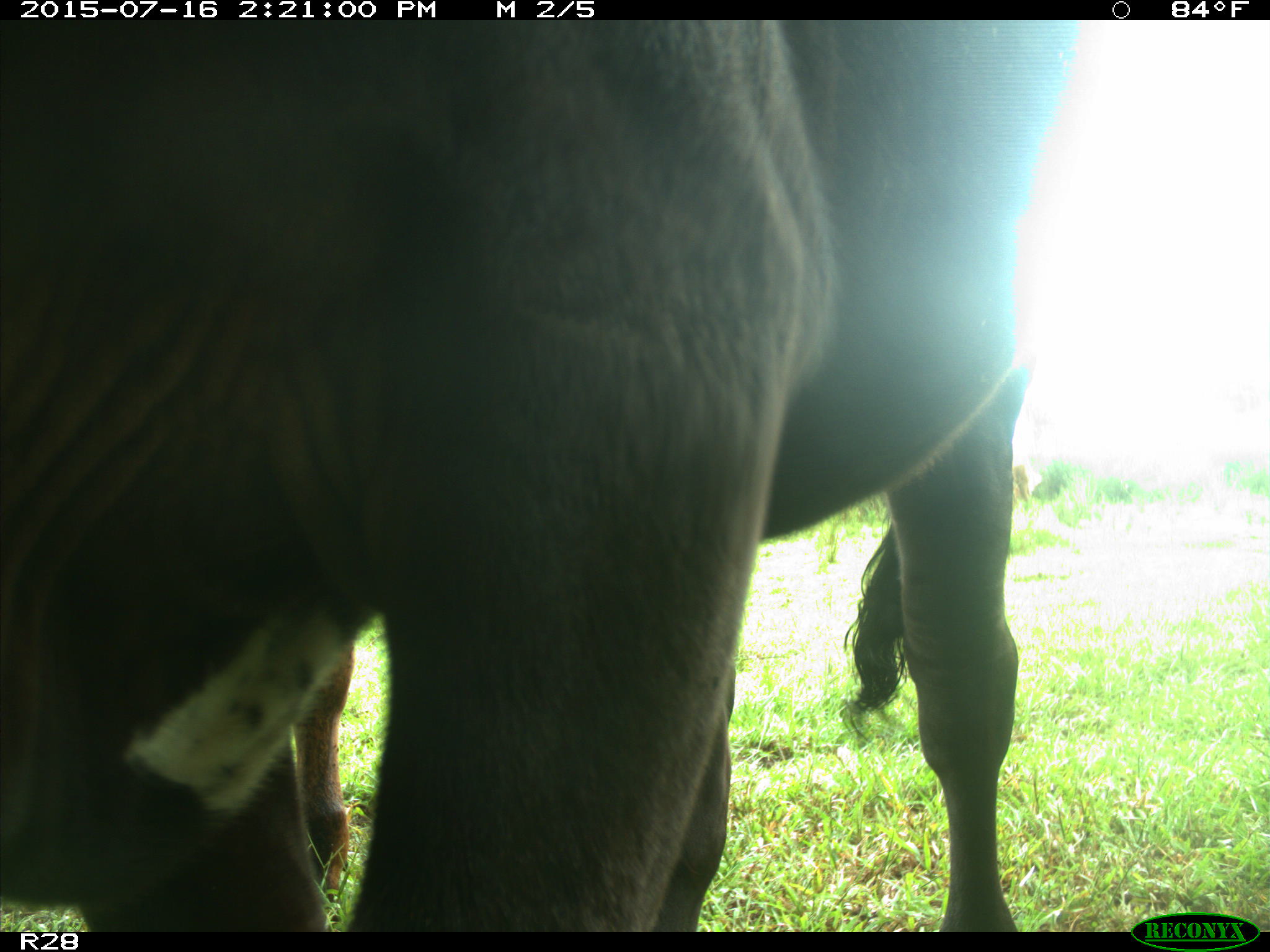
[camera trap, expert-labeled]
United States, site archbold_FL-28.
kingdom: Animalia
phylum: Chordata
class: Mammalia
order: Artiodactyla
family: Bovidae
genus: Bos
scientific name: Bos taurus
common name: domestic cow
Bos taurus (domestic cow).